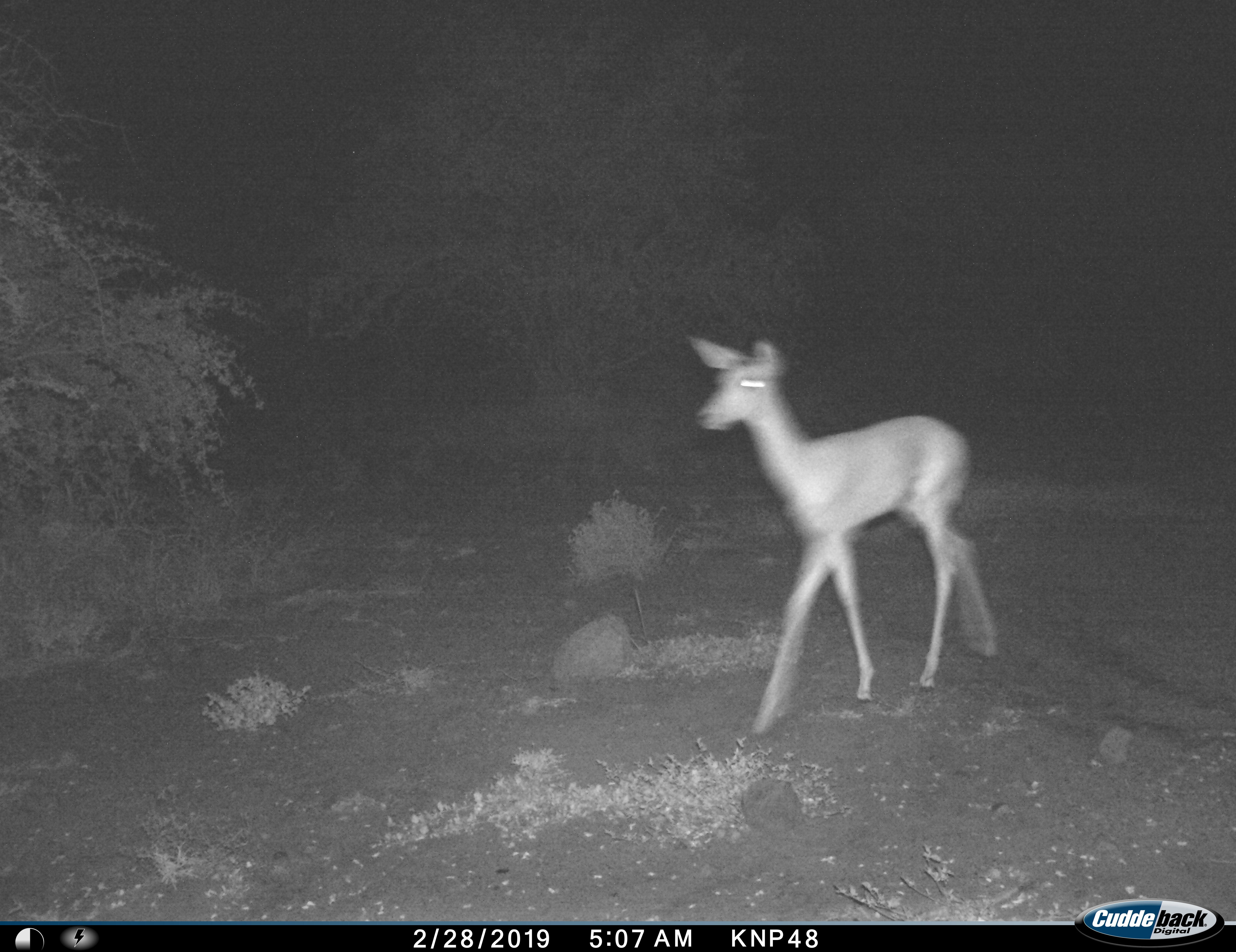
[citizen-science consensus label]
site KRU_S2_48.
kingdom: Animalia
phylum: Chordata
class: Mammalia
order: Artiodactyla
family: Bovidae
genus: Aepyceros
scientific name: Aepyceros melampus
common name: impala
Impala (Aepyceros melampus), count 1. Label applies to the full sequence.